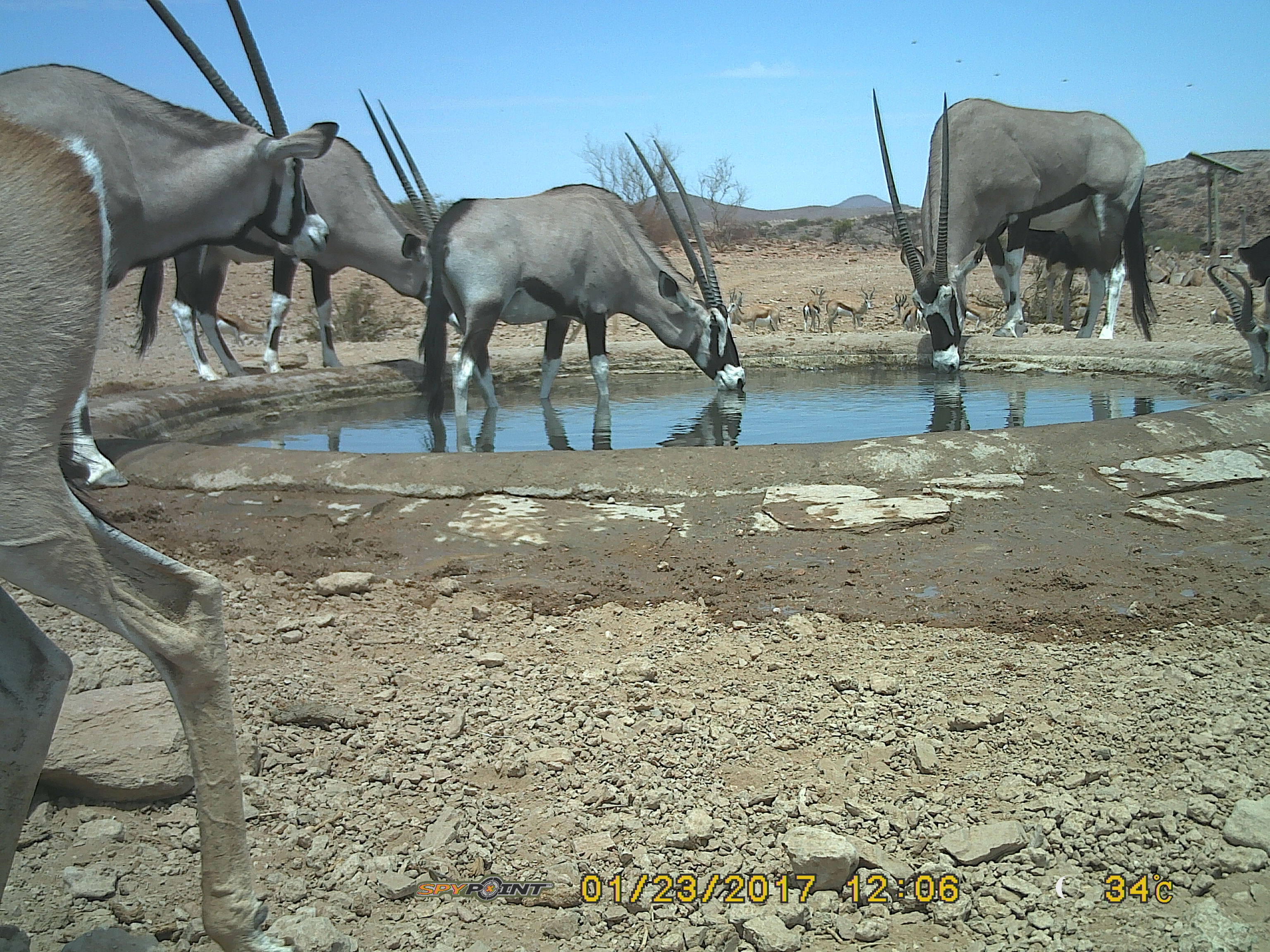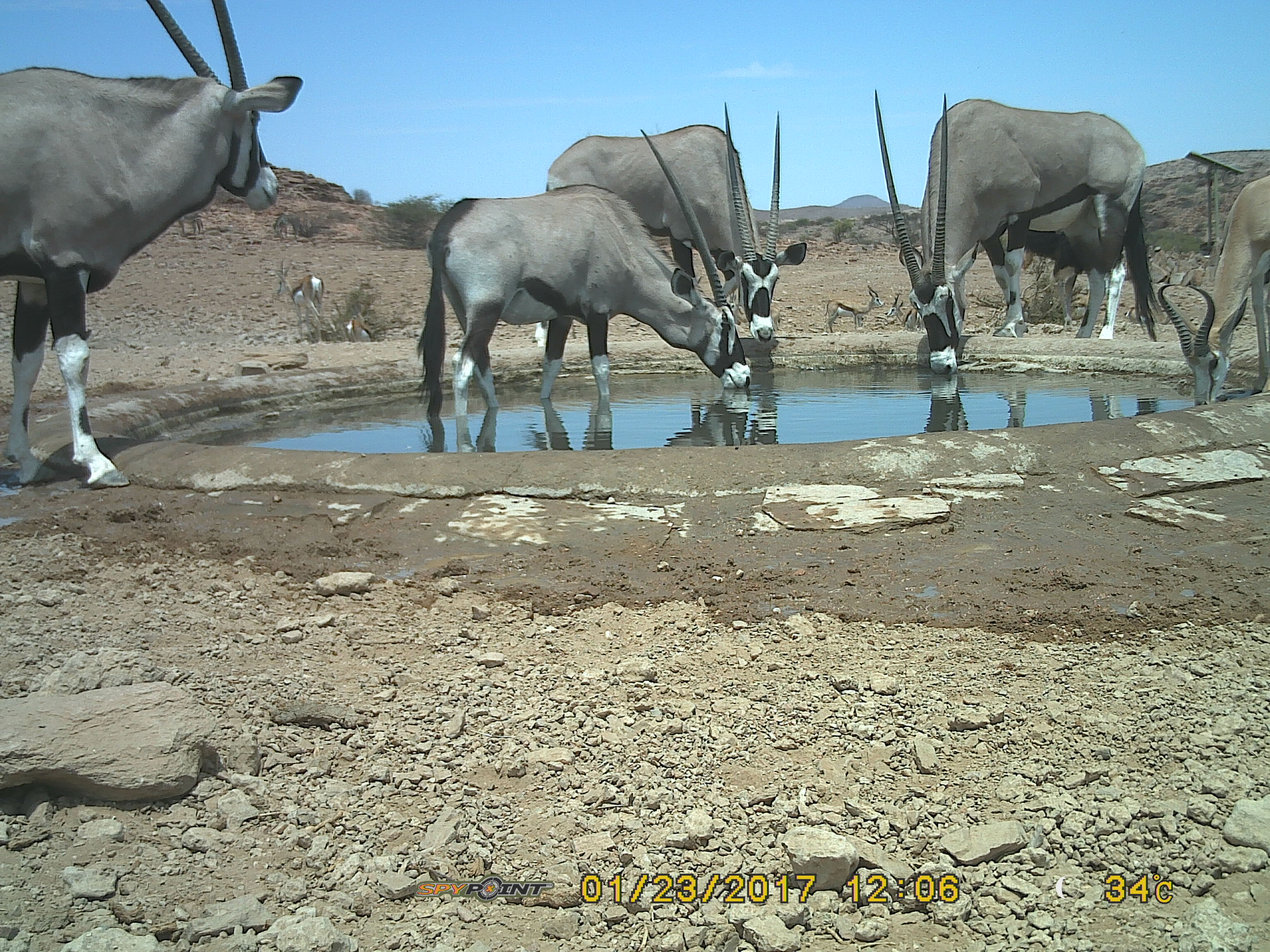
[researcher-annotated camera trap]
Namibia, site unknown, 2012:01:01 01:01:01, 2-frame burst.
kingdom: Animalia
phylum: Chordata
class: Mammalia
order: Artiodactyla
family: Bovidae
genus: Oryx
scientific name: Oryx gazella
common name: gemsbok